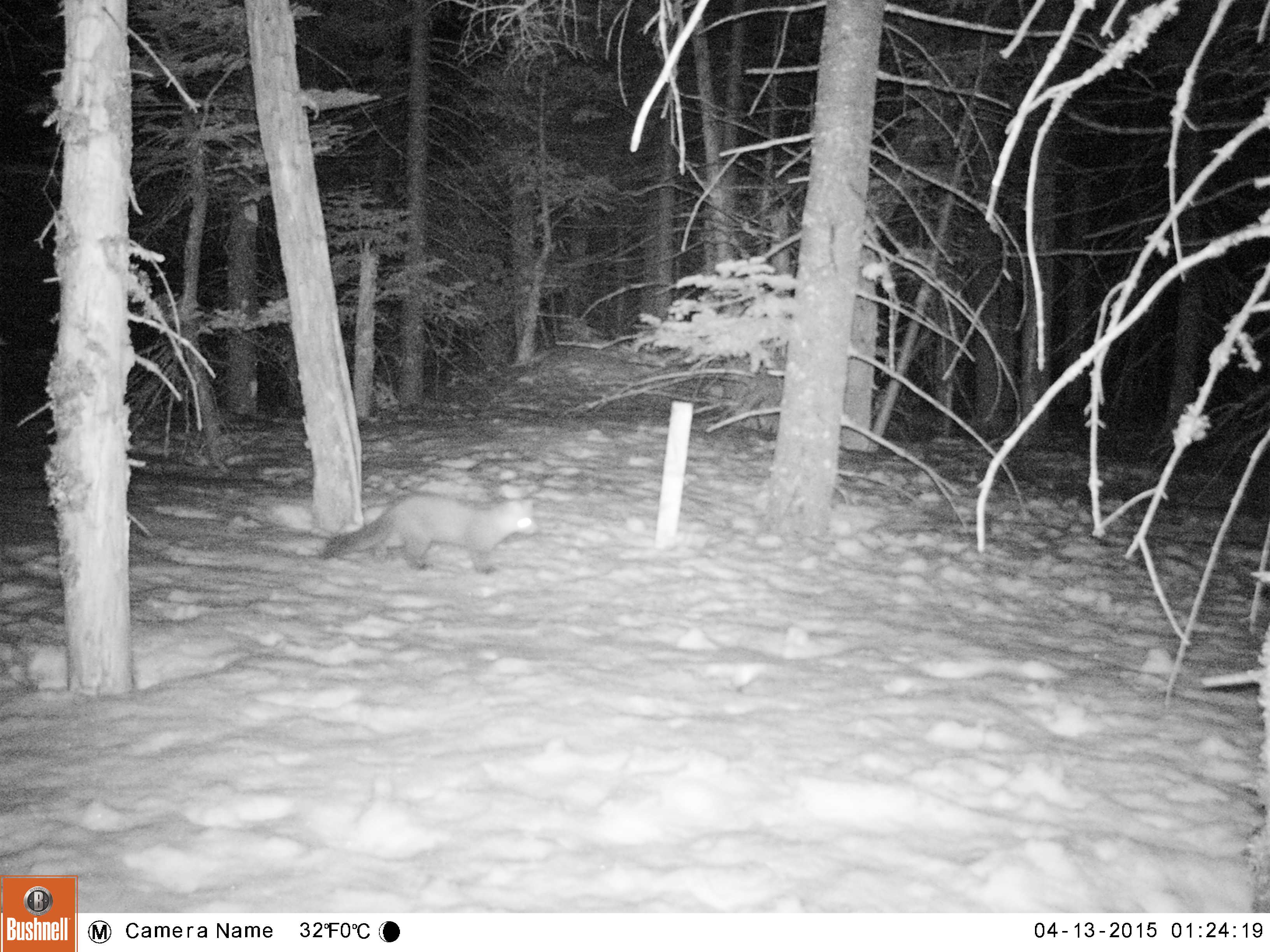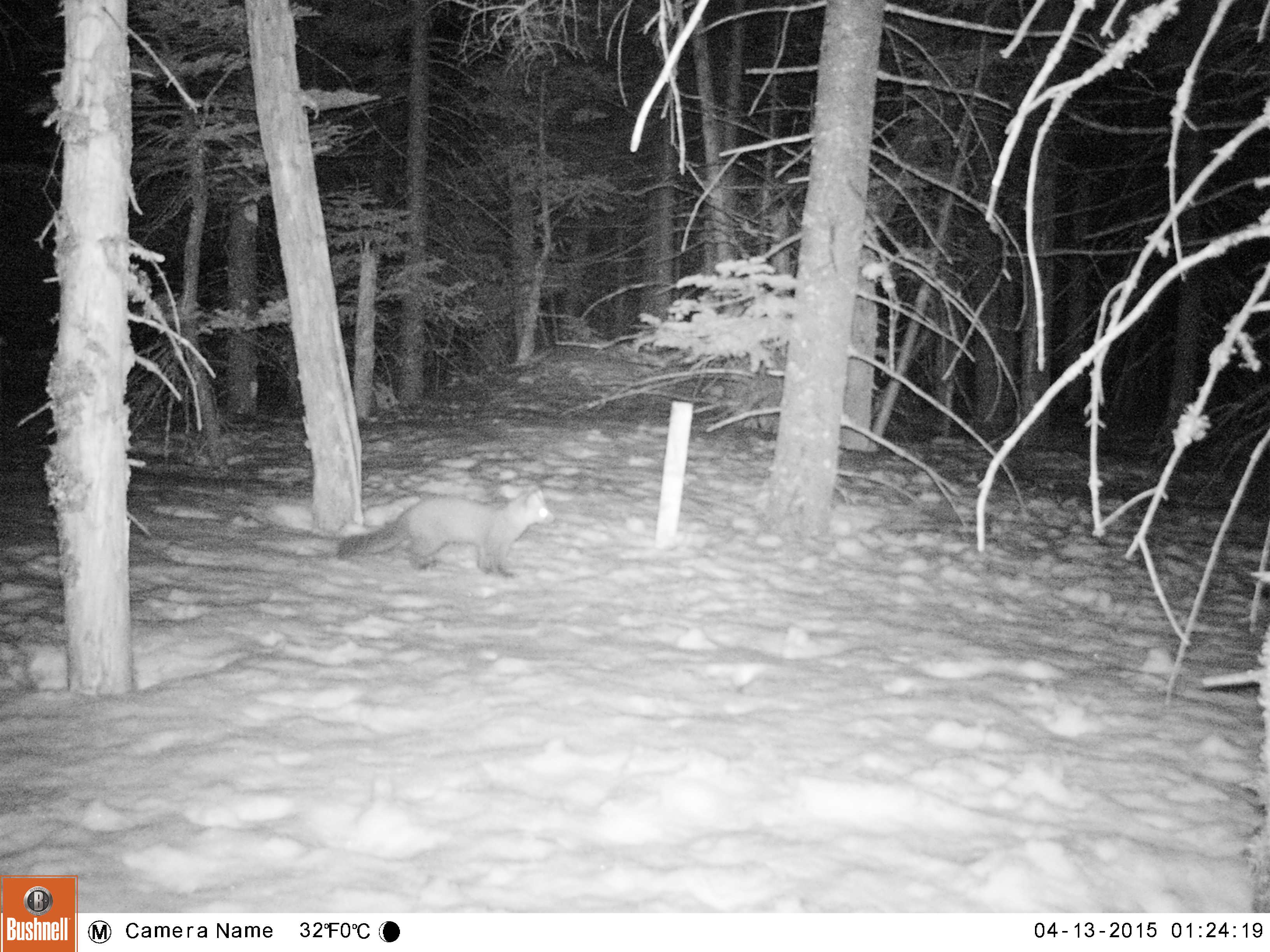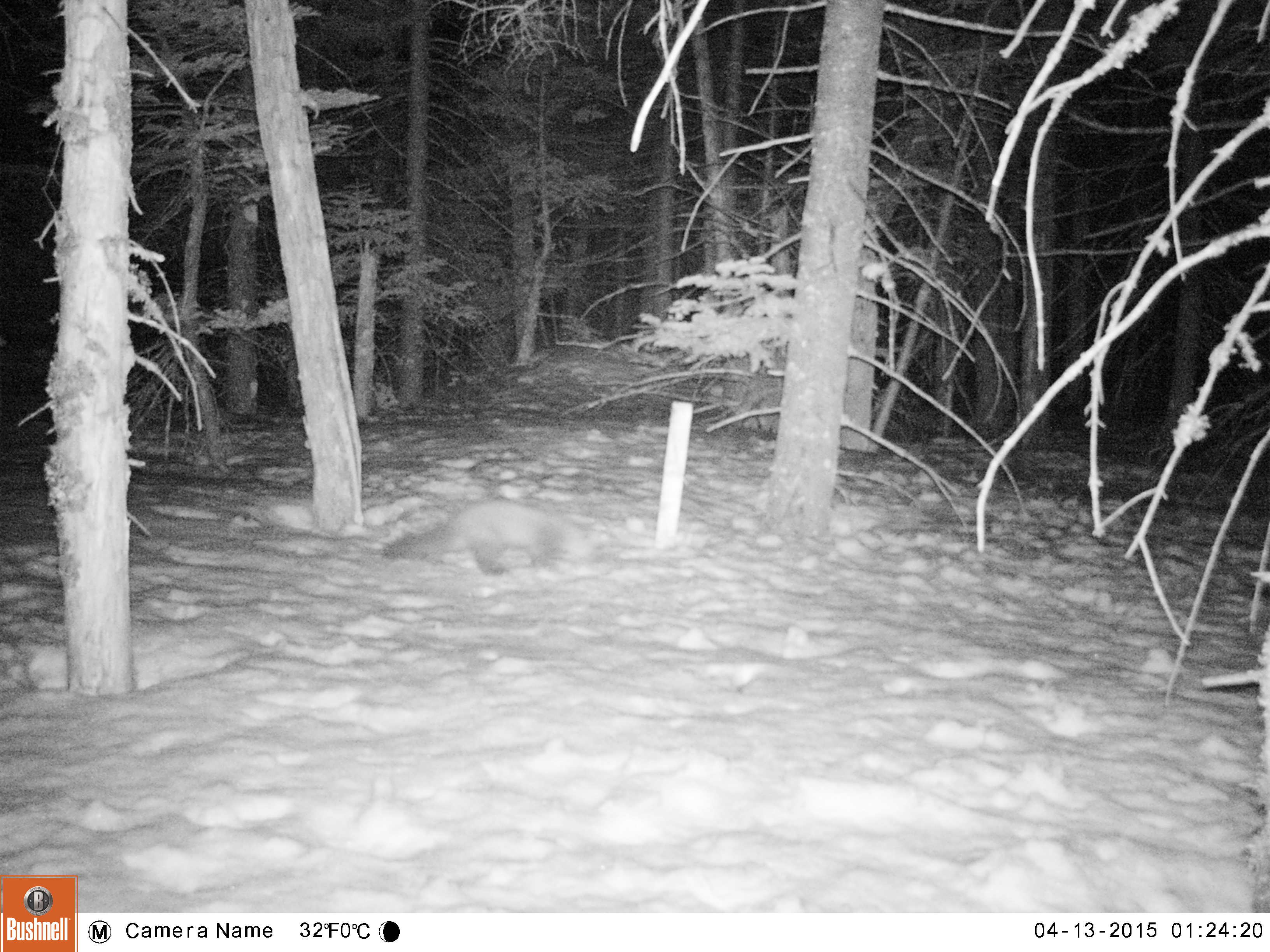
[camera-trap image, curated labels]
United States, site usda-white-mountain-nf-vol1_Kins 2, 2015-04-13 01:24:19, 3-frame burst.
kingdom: Animalia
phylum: Chordata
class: Mammalia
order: Carnivora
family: Mustelidae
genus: Martes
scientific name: Martes americana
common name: american marten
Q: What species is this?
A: American marten (Martes americana).